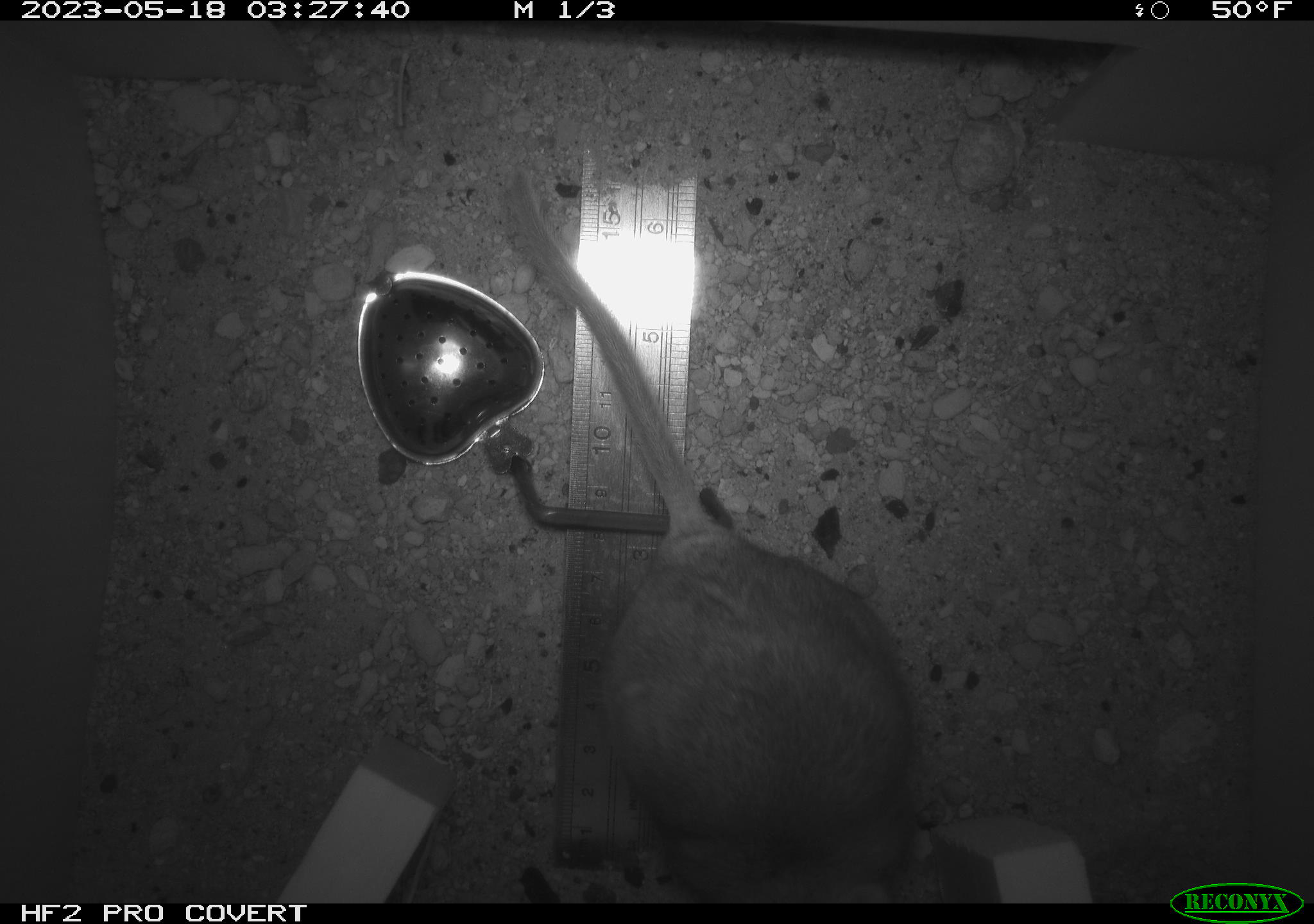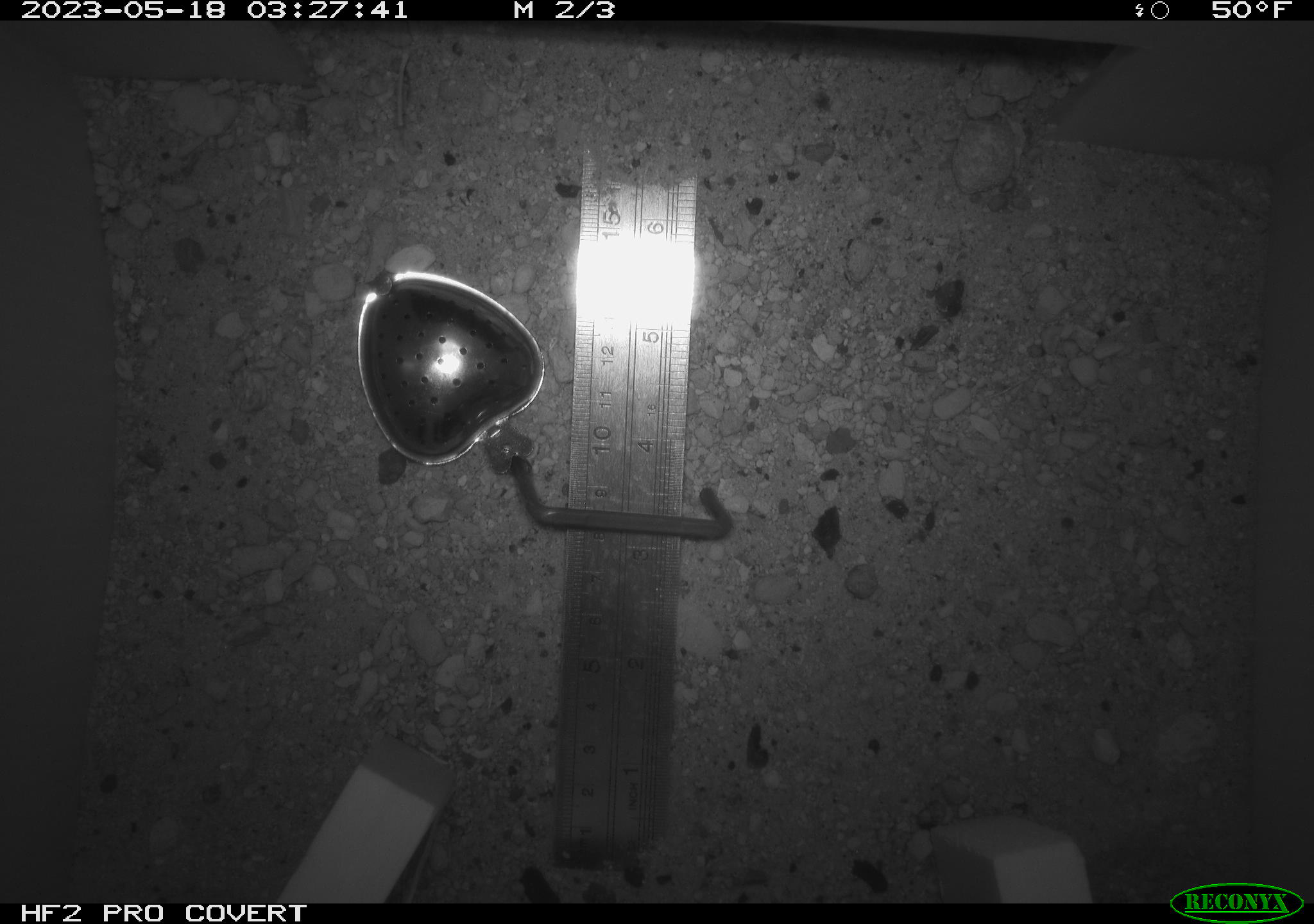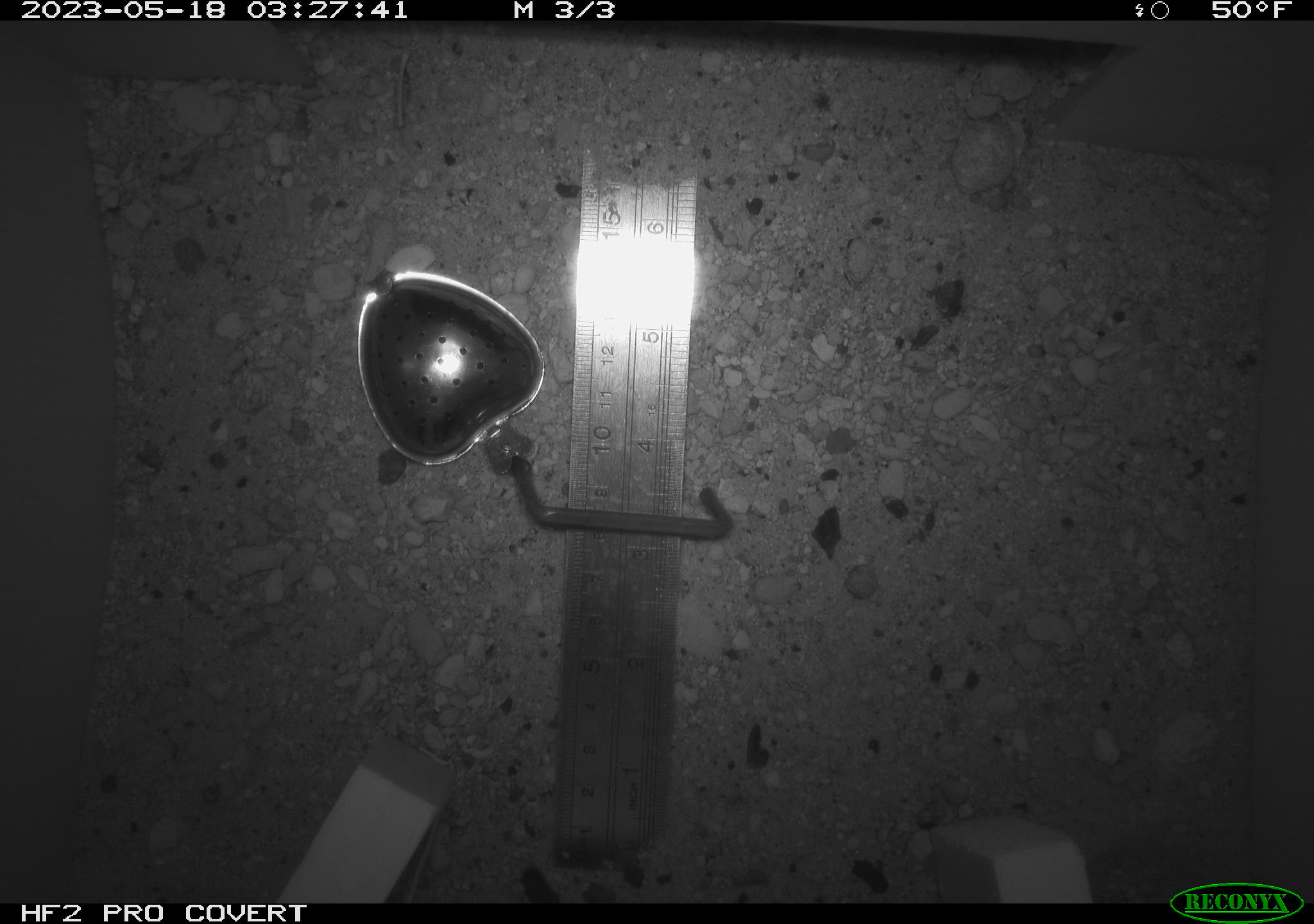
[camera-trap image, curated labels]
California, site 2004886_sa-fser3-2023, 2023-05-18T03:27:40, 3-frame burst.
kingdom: Animalia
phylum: Chordata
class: Mammalia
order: Rodentia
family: Cricetidae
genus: Neotoma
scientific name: Neotoma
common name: pack rat or woodrat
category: neotoma species